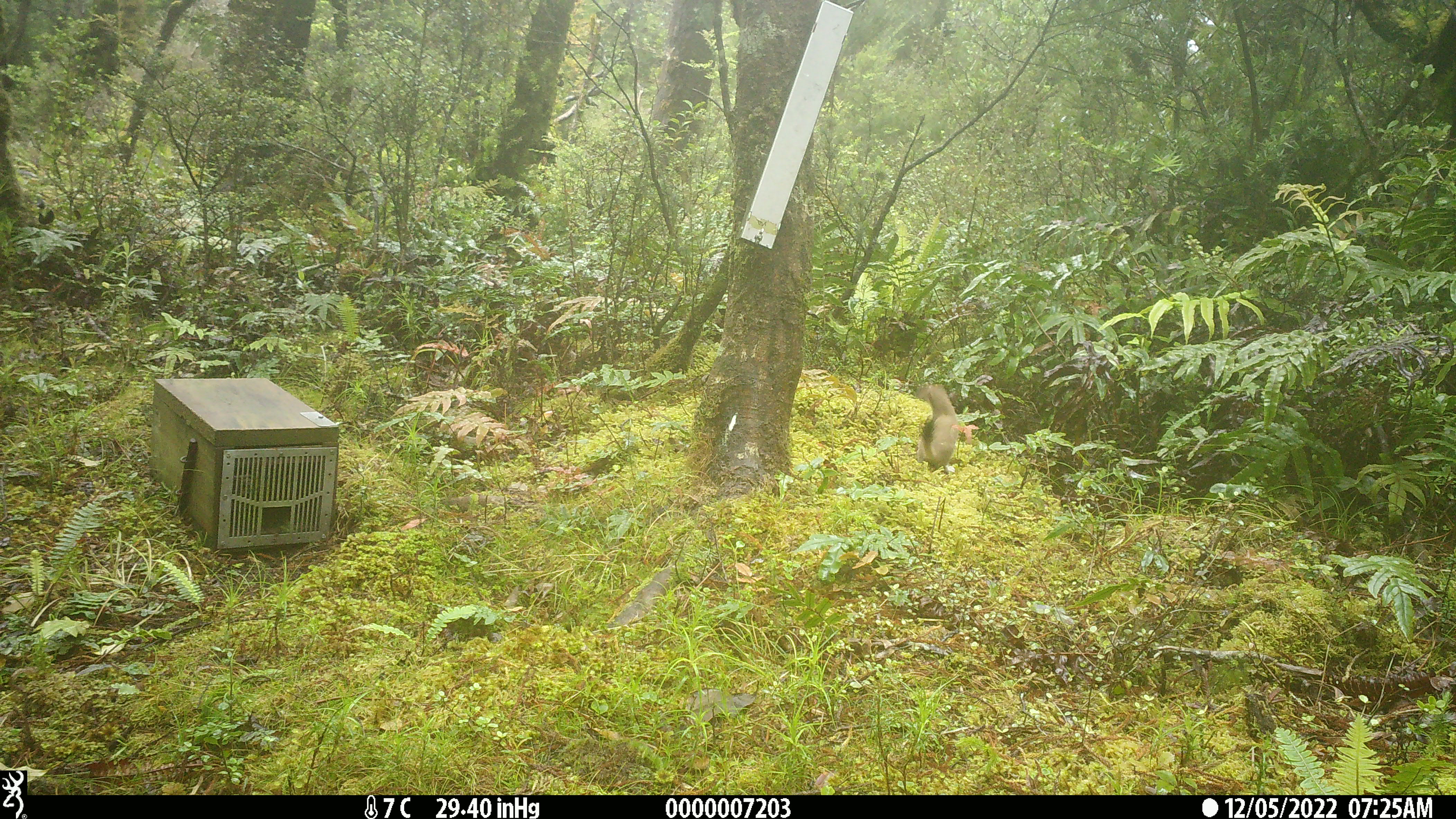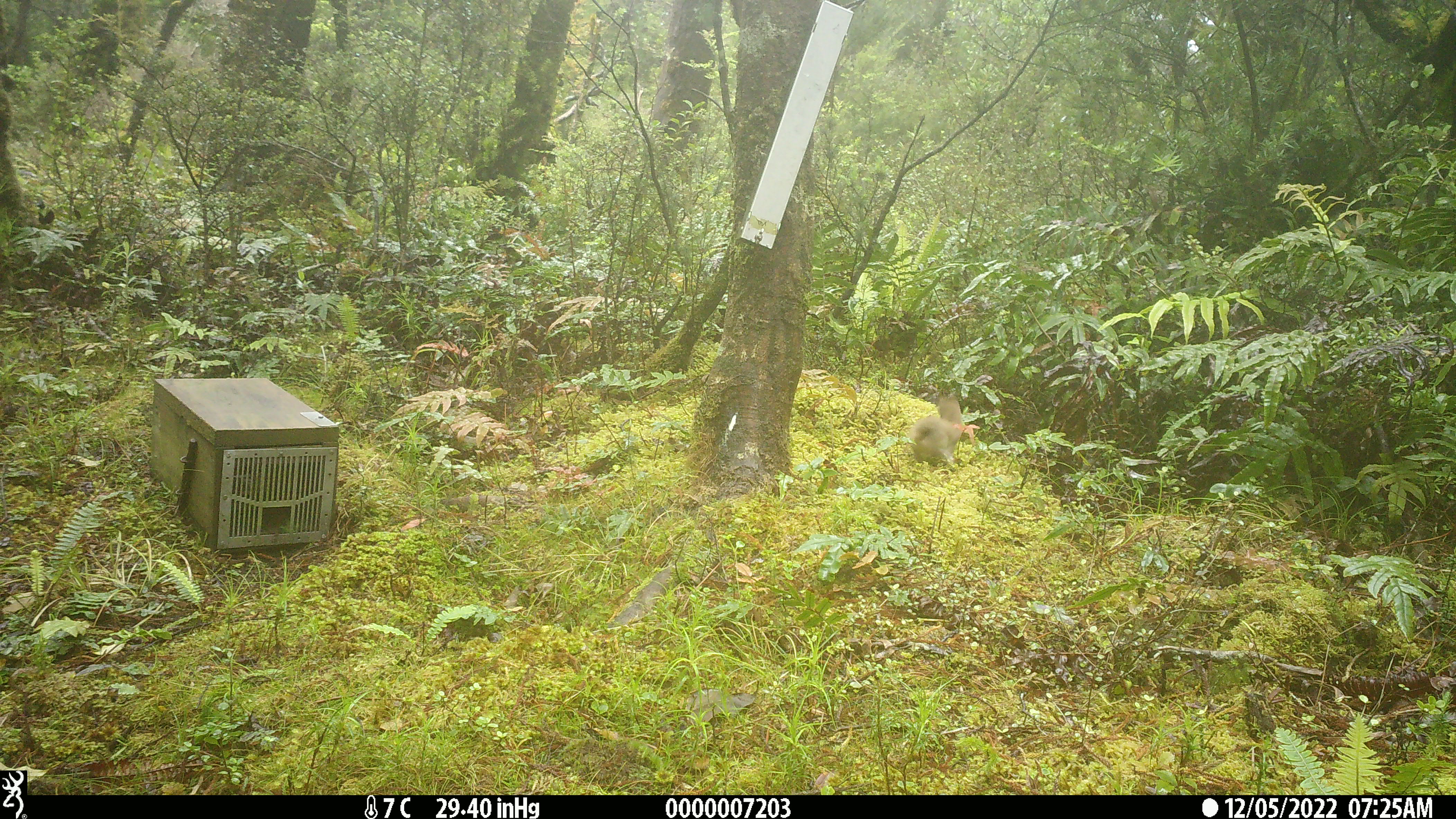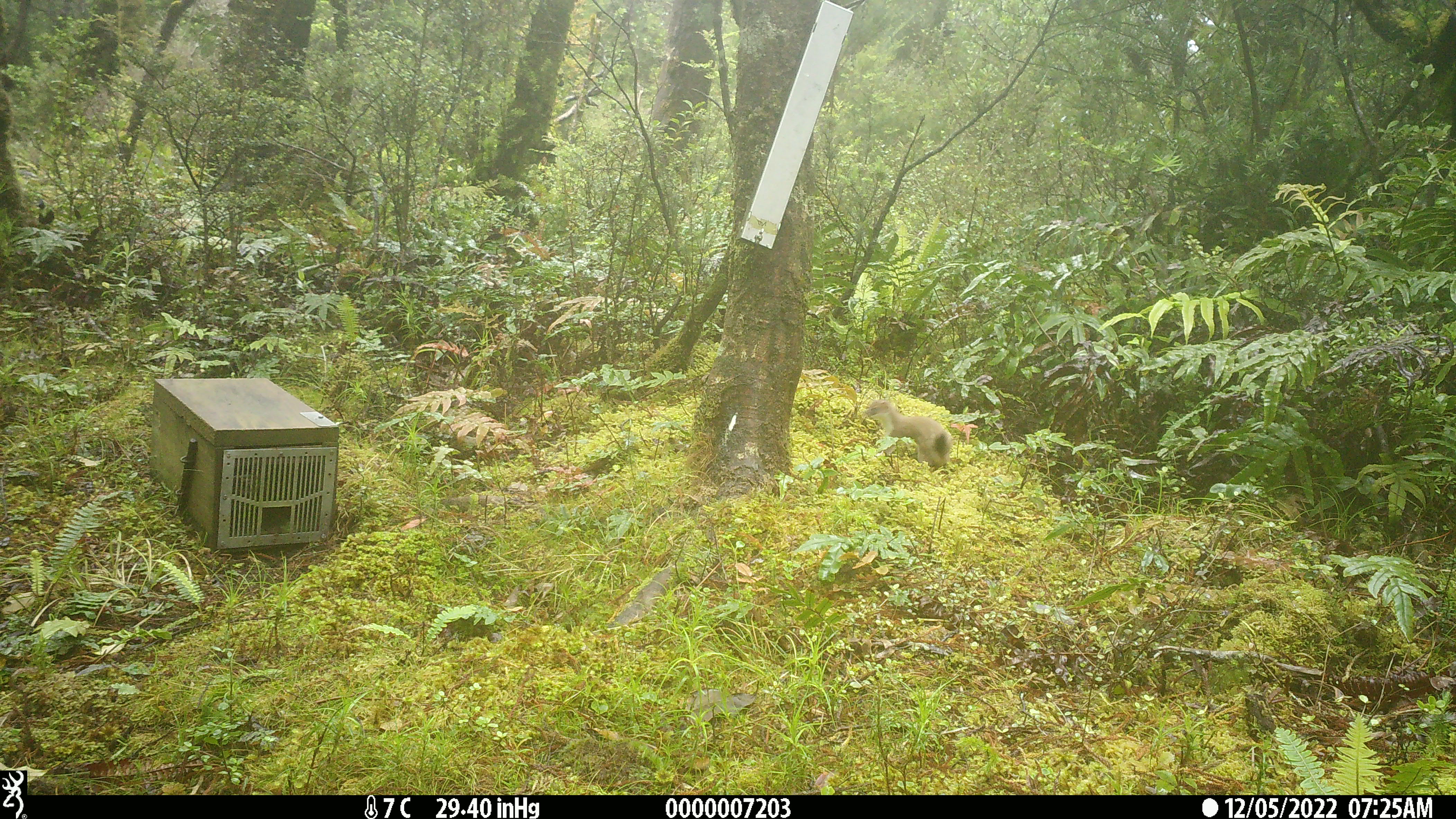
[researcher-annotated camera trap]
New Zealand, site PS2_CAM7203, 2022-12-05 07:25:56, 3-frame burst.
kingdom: Animalia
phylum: Chordata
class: Mammalia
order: Carnivora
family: Mustelidae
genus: Mustela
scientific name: Mustela erminea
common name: stoat